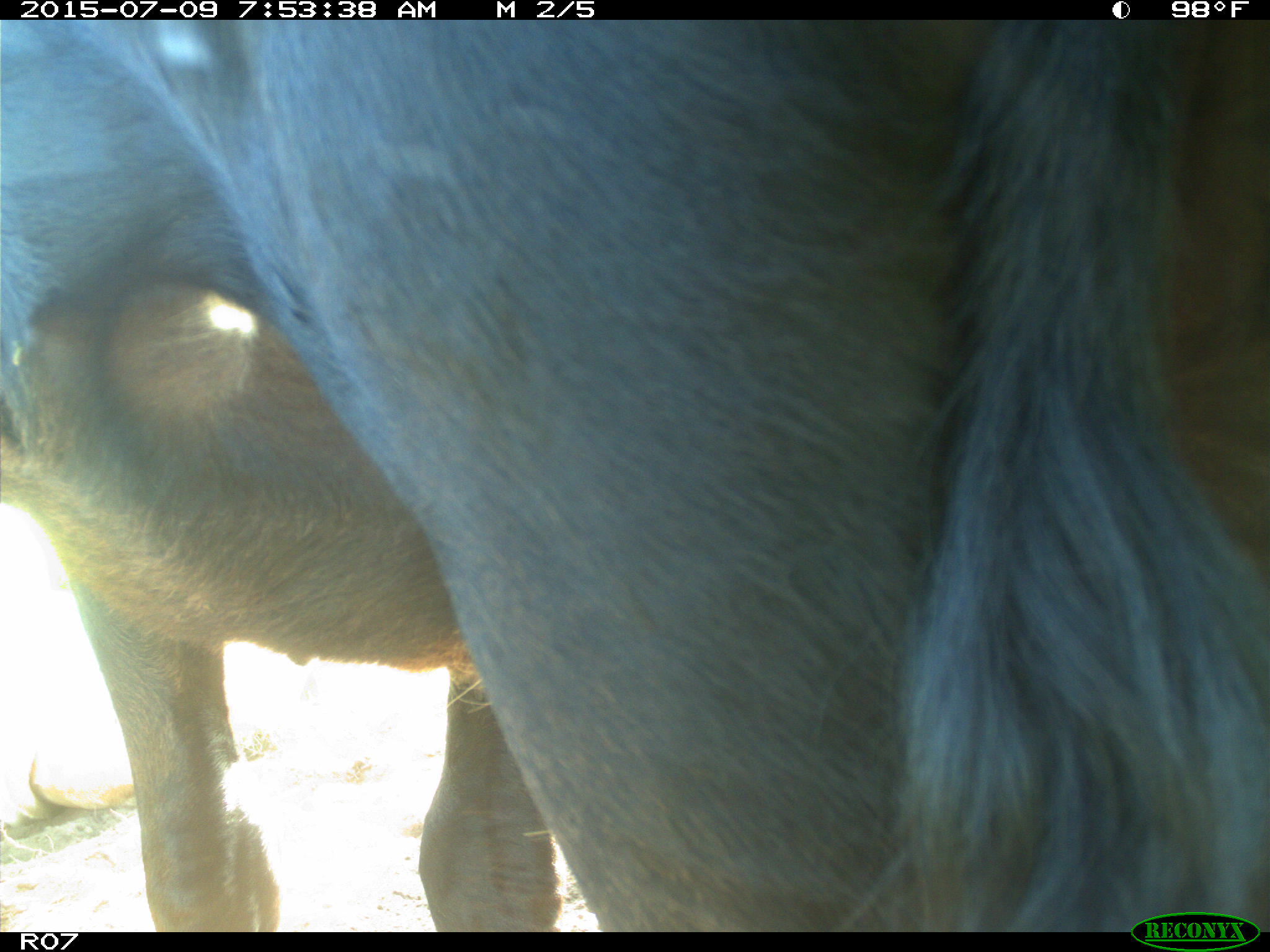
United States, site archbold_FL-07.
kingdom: Animalia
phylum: Chordata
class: Mammalia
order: Artiodactyla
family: Bovidae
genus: Bos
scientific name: Bos taurus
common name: domestic cow